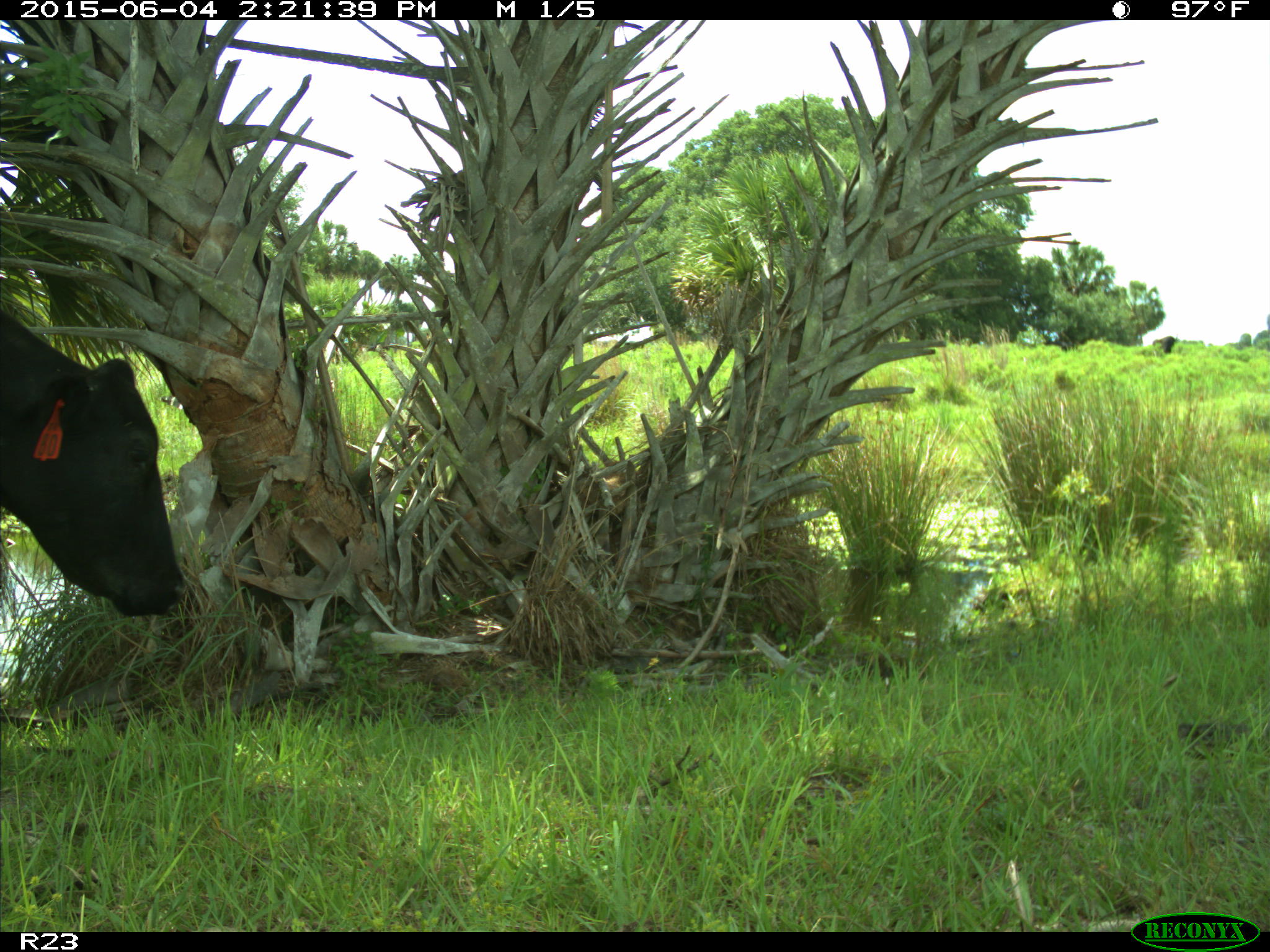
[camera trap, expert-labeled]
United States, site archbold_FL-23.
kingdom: Animalia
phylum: Chordata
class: Mammalia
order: Artiodactyla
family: Bovidae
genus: Bos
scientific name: Bos taurus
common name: domestic cow